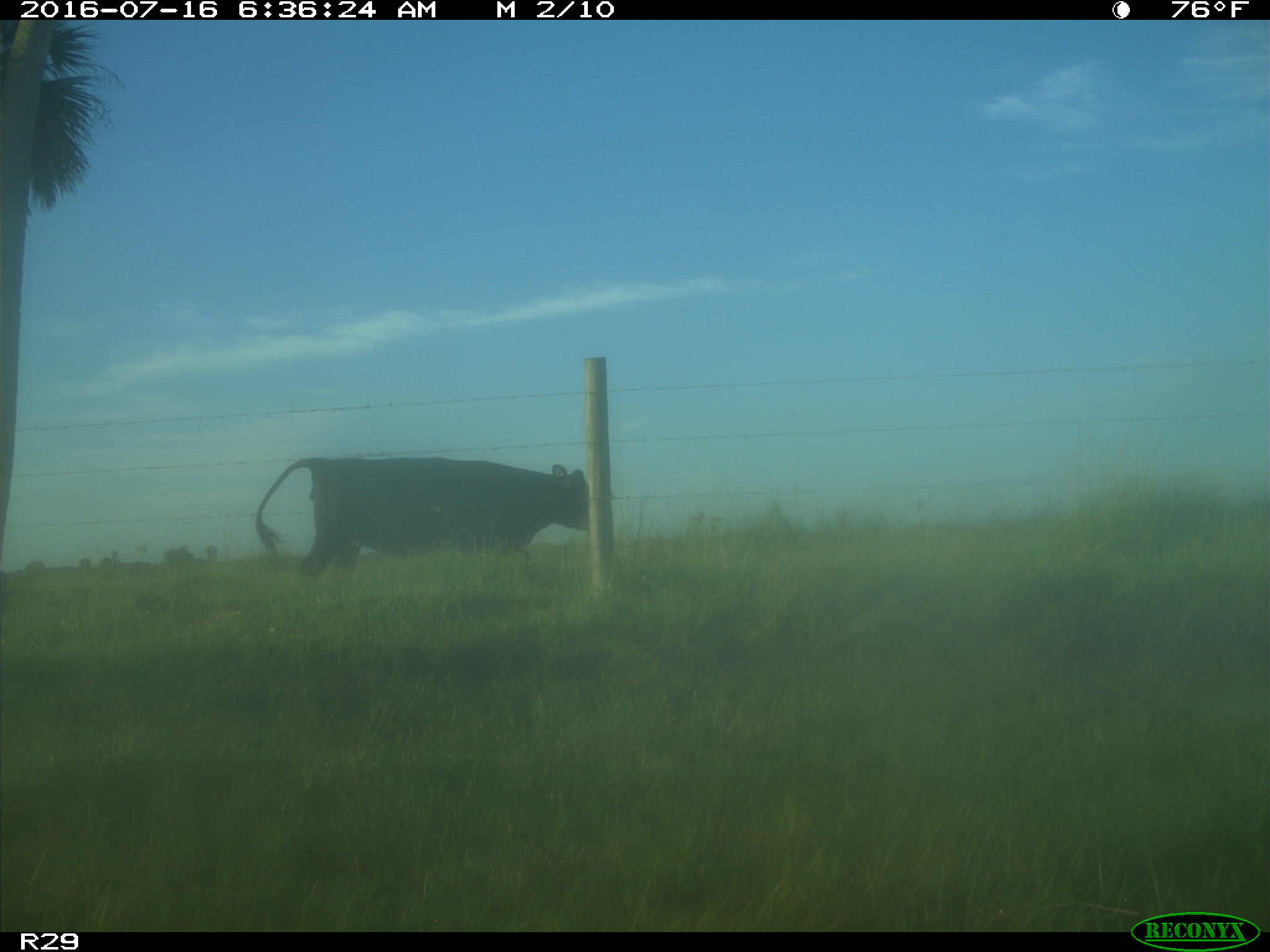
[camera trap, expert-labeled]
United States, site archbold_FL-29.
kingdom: Animalia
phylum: Chordata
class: Mammalia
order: Artiodactyla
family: Bovidae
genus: Bos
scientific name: Bos taurus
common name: domestic cow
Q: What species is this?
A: Bos taurus (domestic cow).